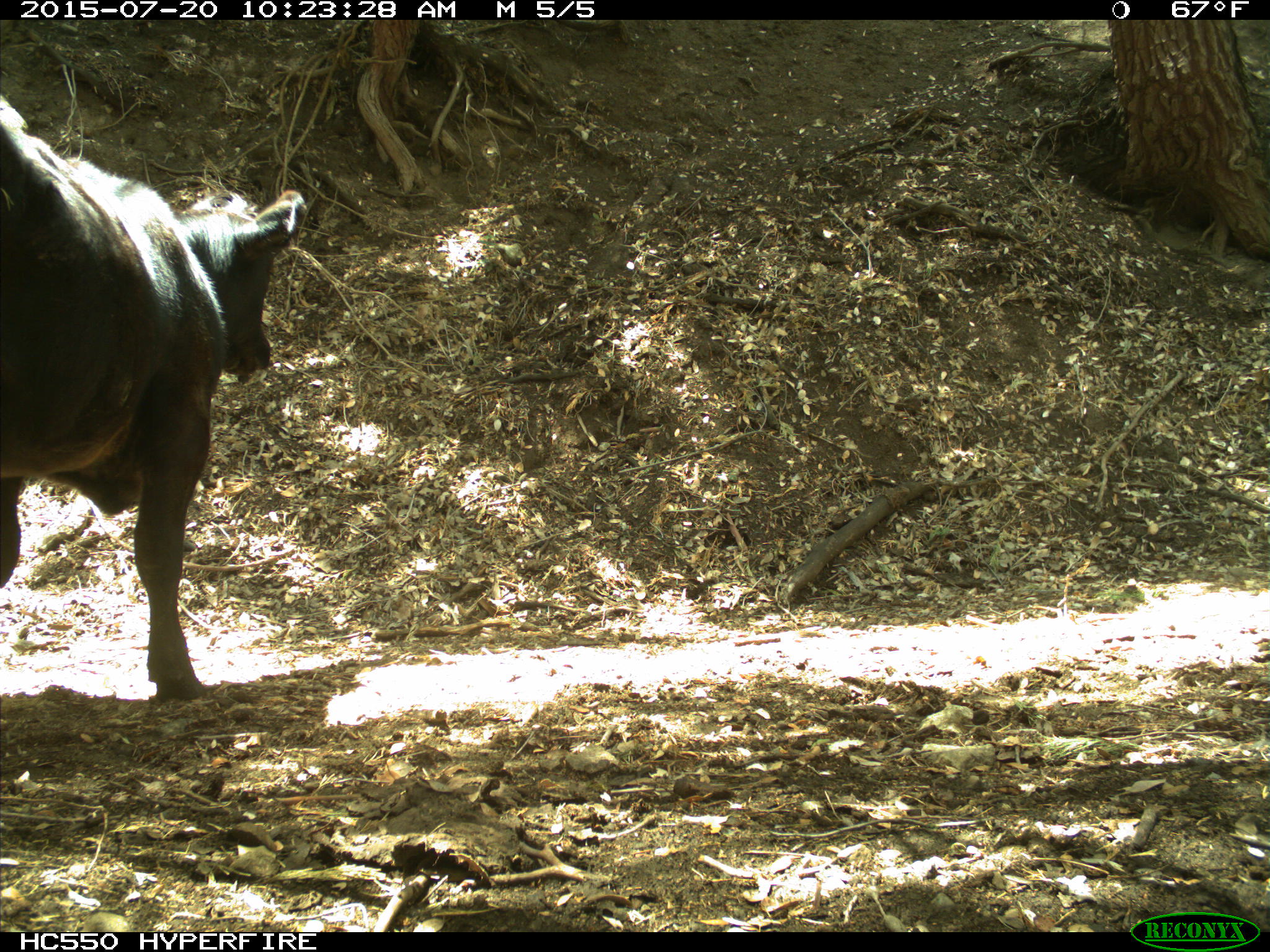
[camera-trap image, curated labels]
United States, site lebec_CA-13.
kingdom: Animalia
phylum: Chordata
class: Mammalia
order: Artiodactyla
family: Bovidae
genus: Bos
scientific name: Bos taurus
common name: domestic cow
Bos taurus (domestic cow).